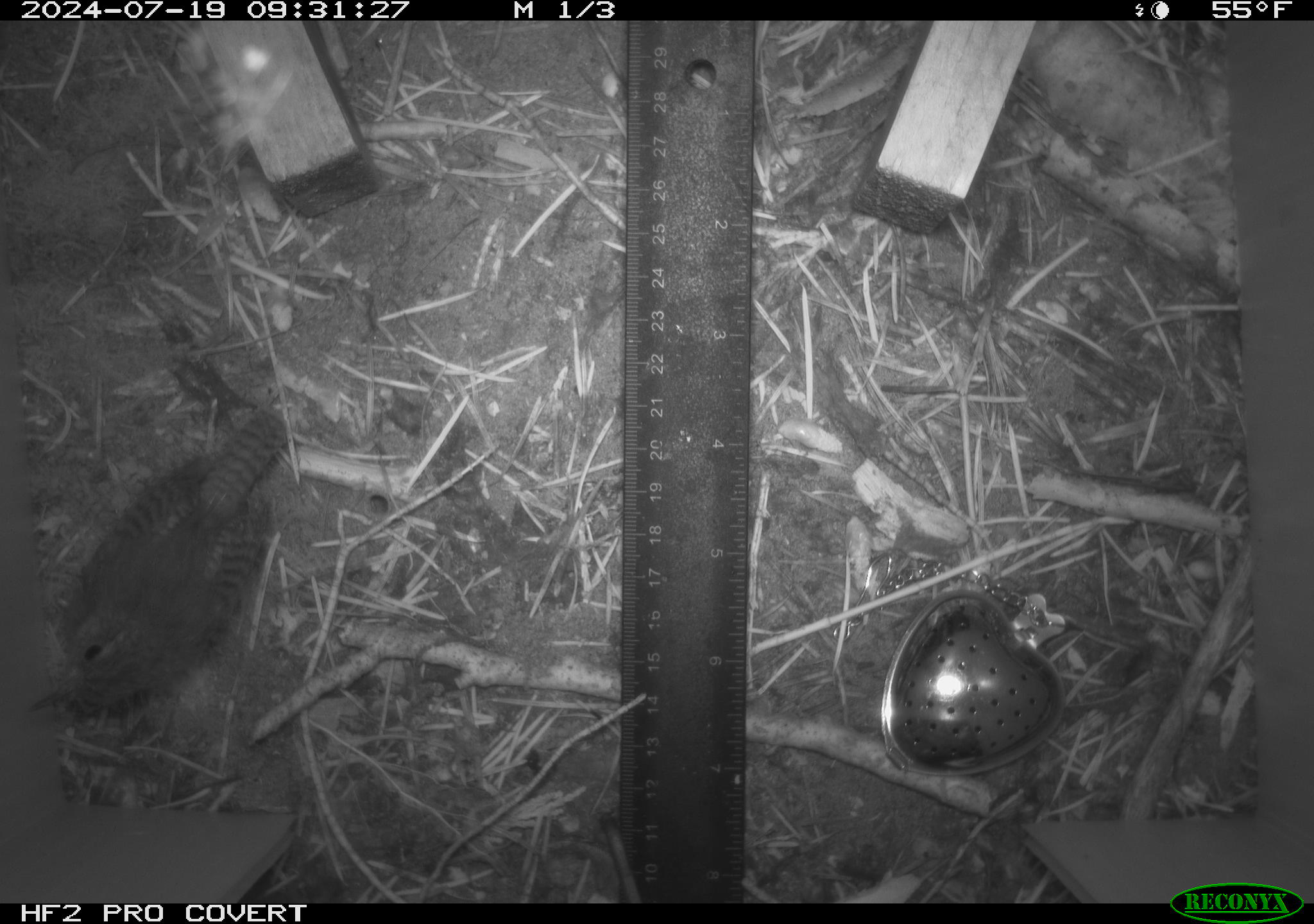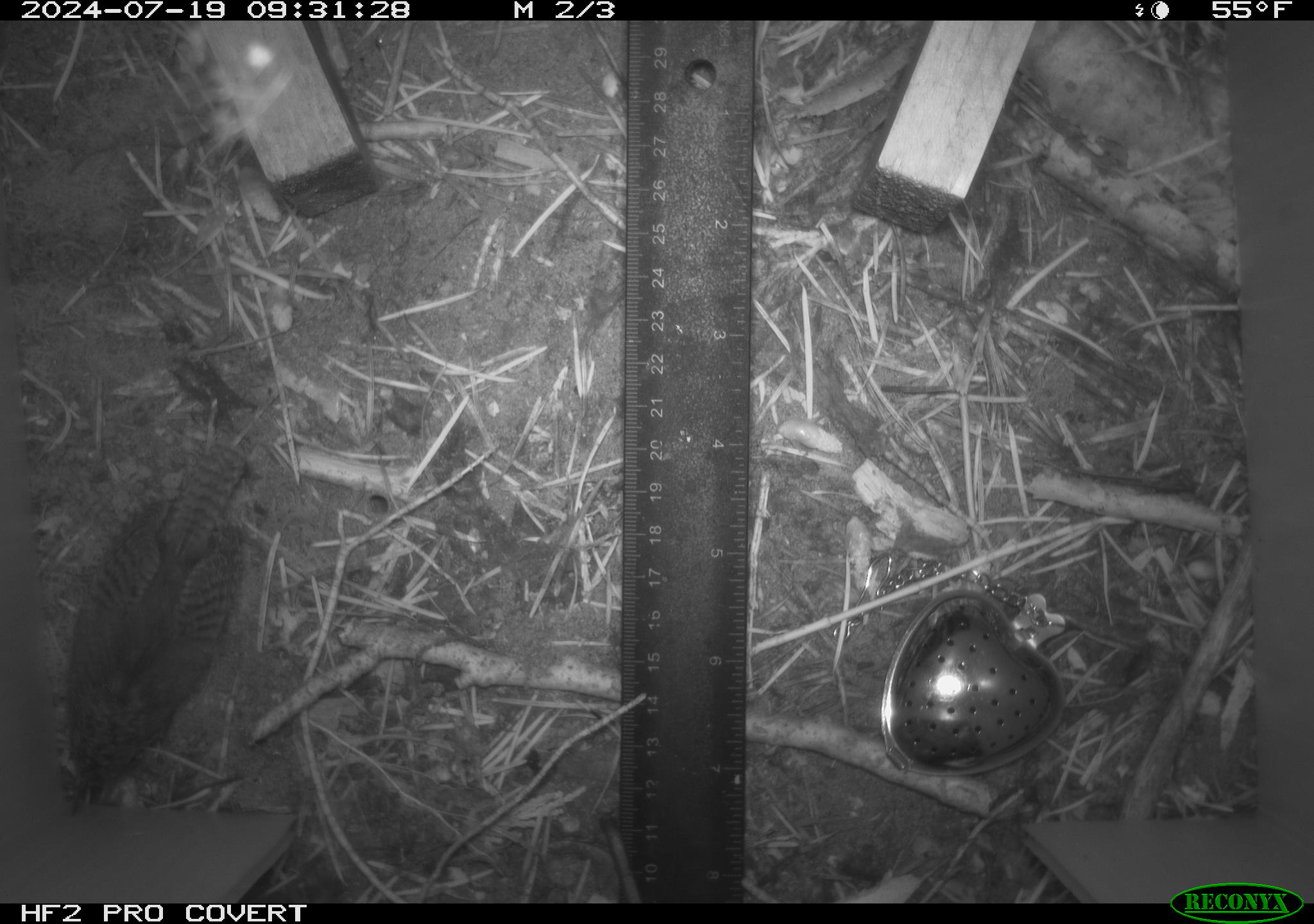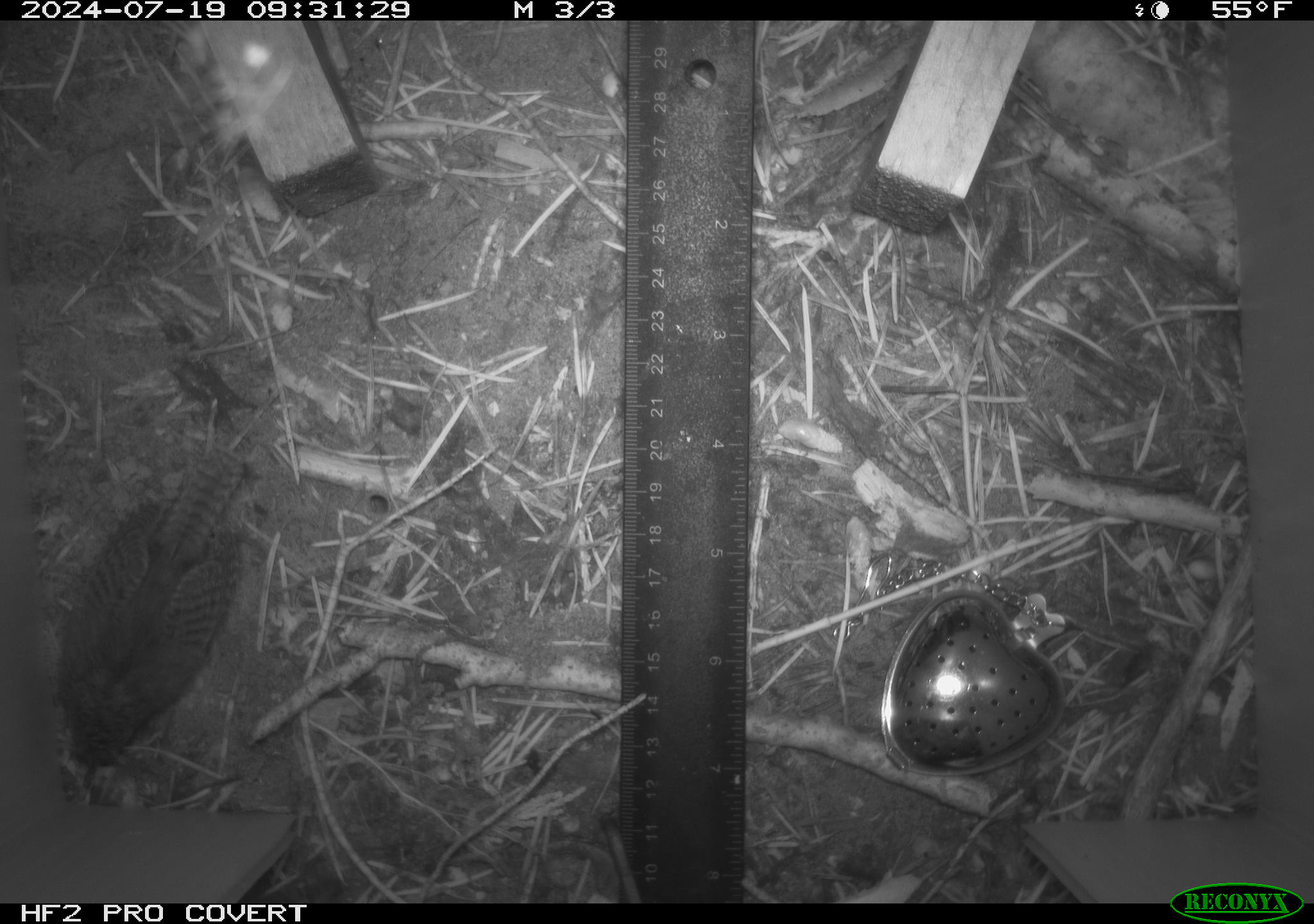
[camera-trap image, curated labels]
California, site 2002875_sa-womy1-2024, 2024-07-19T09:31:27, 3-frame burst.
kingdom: Animalia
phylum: Chordata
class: Aves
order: Passeriformes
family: Troglodytidae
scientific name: Troglodytidae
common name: wren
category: troglodytidae family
Troglodytidae family (wren) (Troglodytidae).